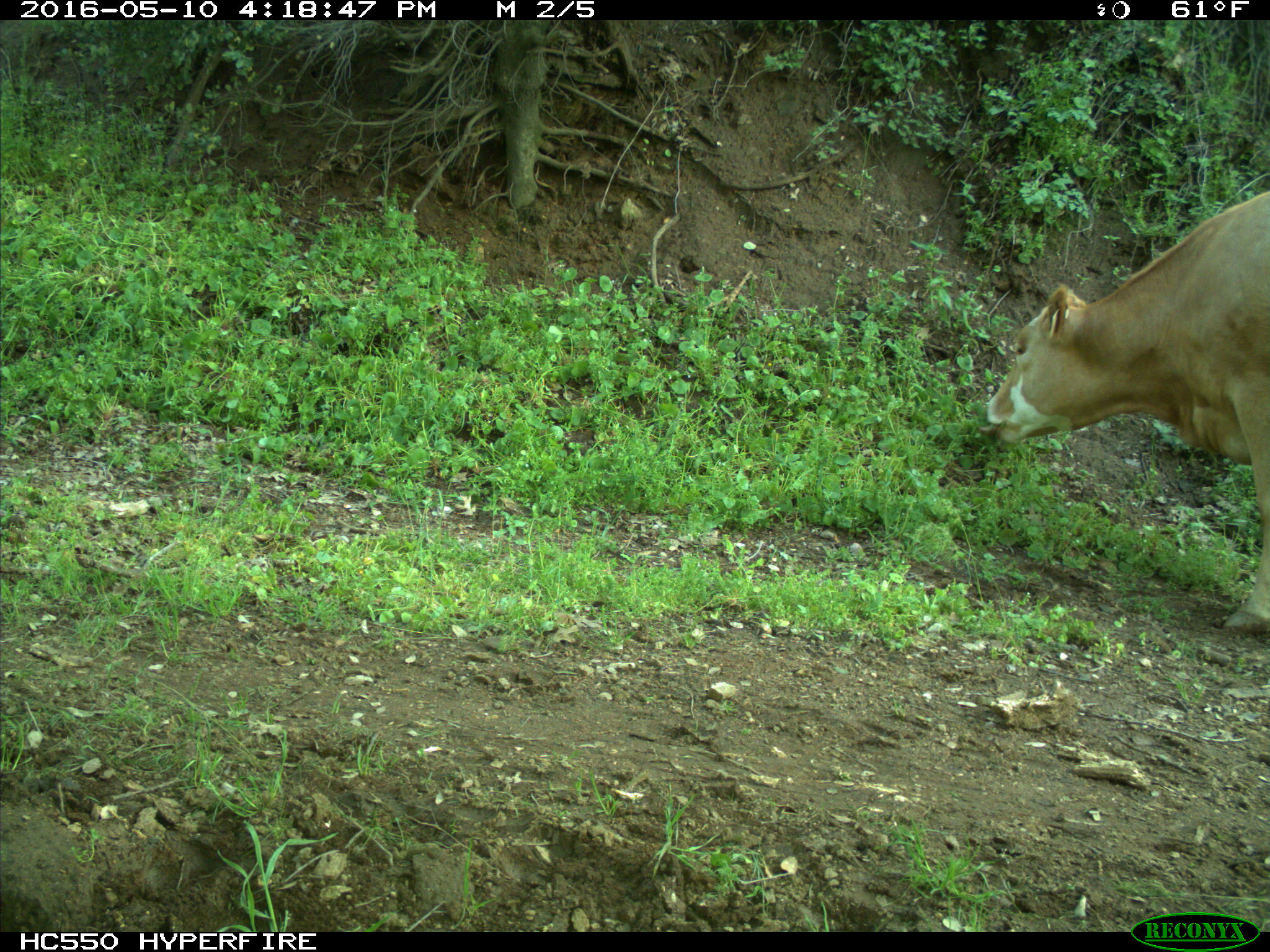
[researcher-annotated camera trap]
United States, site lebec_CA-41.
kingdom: Animalia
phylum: Chordata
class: Mammalia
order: Artiodactyla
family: Bovidae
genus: Bos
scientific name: Bos taurus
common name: domestic cow